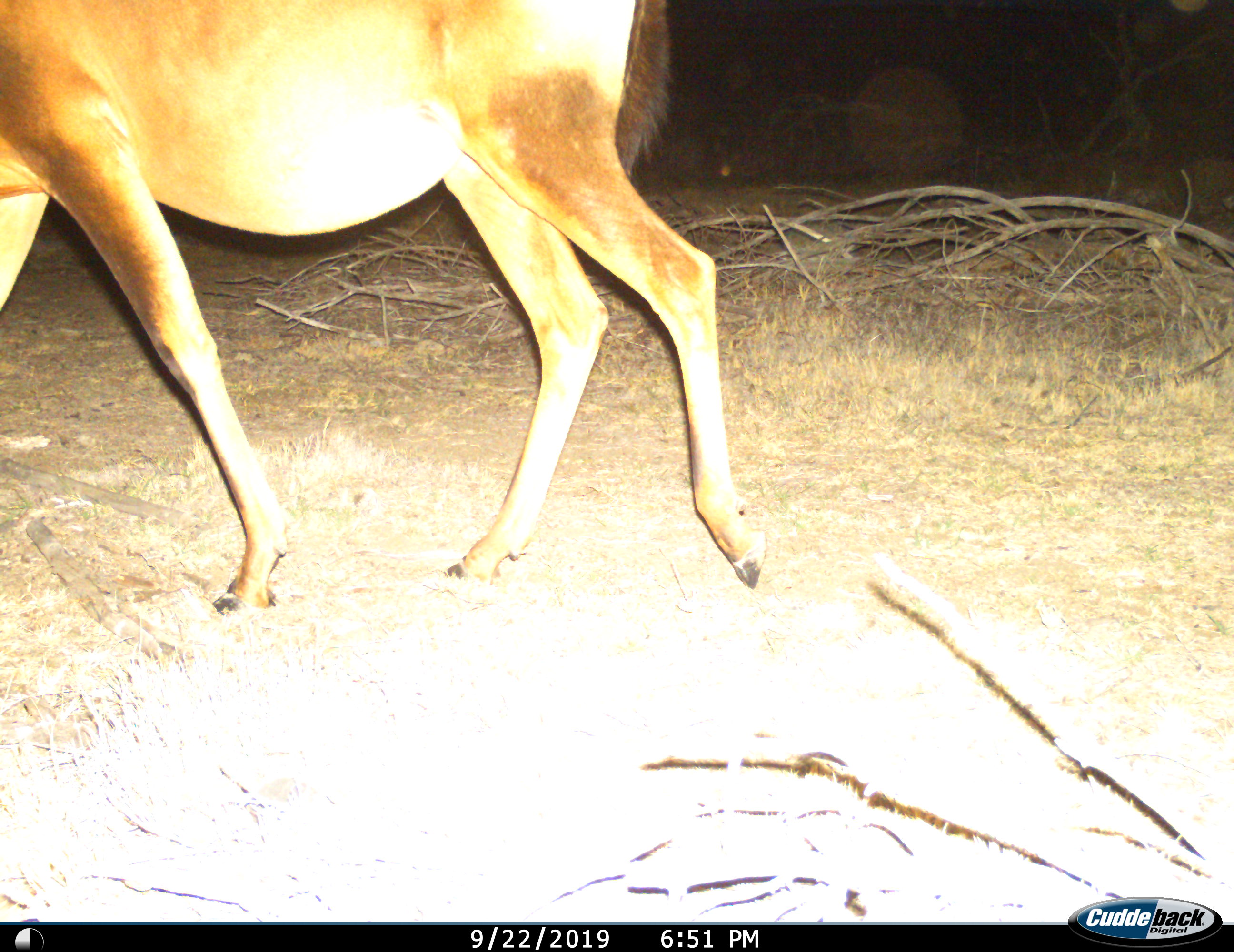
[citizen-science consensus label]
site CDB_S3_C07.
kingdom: Animalia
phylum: Chordata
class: Mammalia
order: Artiodactyla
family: Bovidae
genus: Alcelaphus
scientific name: Alcelaphus buselaphus caama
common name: red hartebeest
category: hartebeestred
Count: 1.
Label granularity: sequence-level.